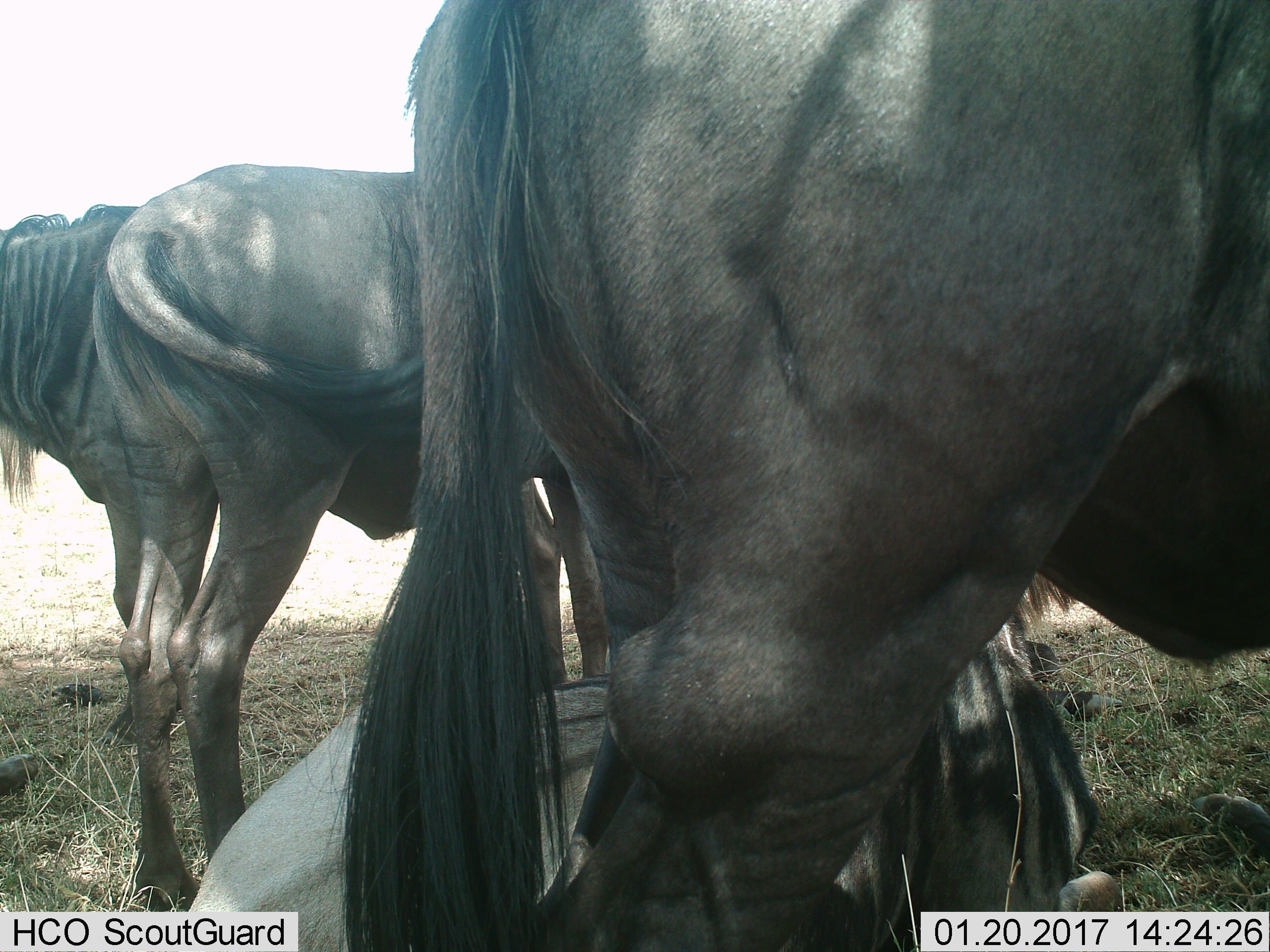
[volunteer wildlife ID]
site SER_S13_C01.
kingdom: Animalia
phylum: Chordata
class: Mammalia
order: Artiodactyla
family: Bovidae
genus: Connochaetes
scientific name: Connochaetes taurinus taurinus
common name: blue wildebeest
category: wildebeestblue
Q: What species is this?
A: Wildebeestblue (blue wildebeest) (Connochaetes taurinus taurinus).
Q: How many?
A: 4.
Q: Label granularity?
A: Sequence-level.